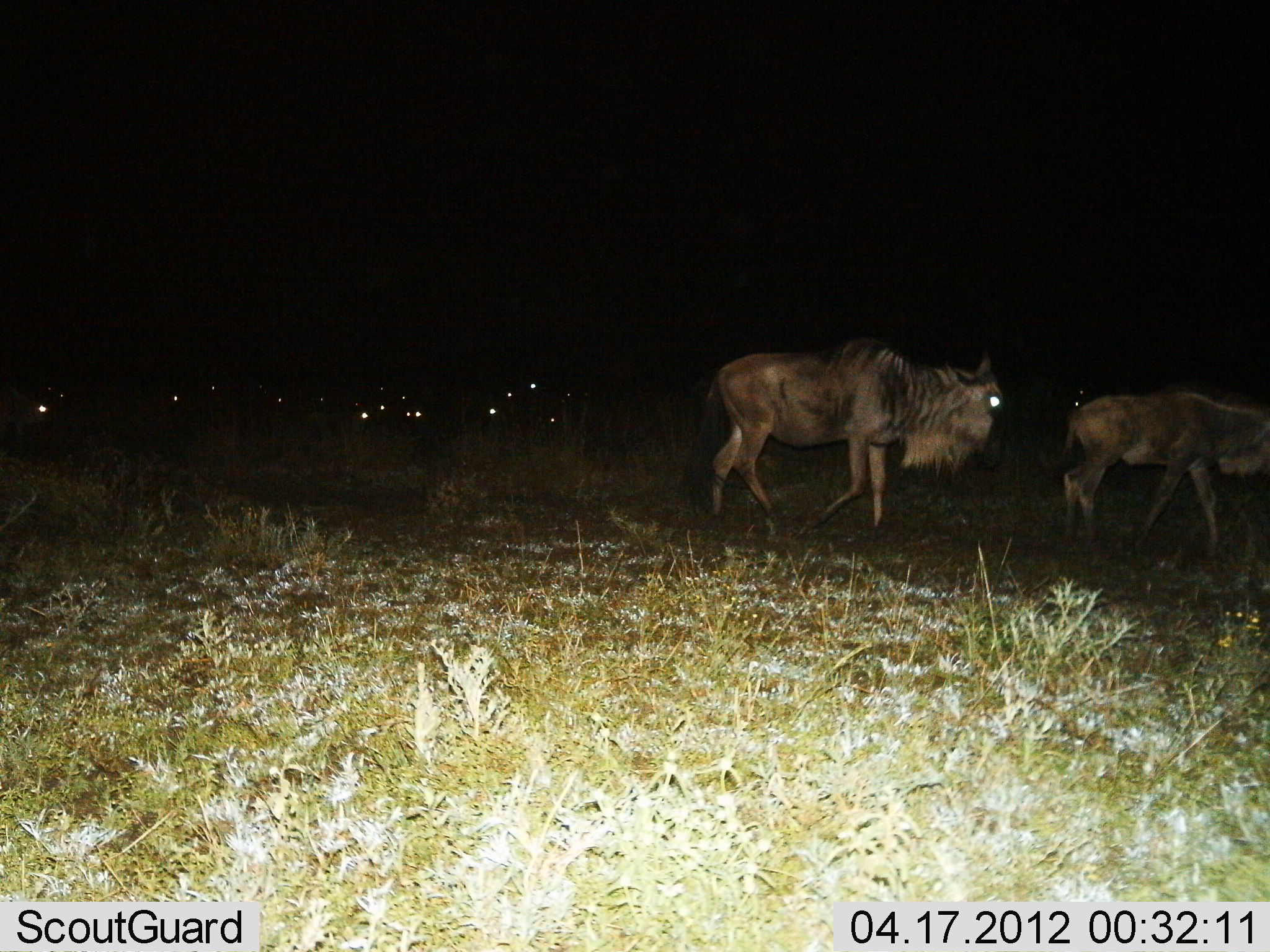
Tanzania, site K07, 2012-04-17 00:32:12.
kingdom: Animalia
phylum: Chordata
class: Mammalia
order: Artiodactyla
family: Bovidae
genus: Connochaetes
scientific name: Connochaetes taurinus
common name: blue wildebeest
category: wildebeest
Wildebeest (blue wildebeest) (Connochaetes taurinus), count 2. Behavior (volunteer vote fractions): standing 31%, resting 15%, moving 85%, interacting 4%. Young present (vote fraction): 12%. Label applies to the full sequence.